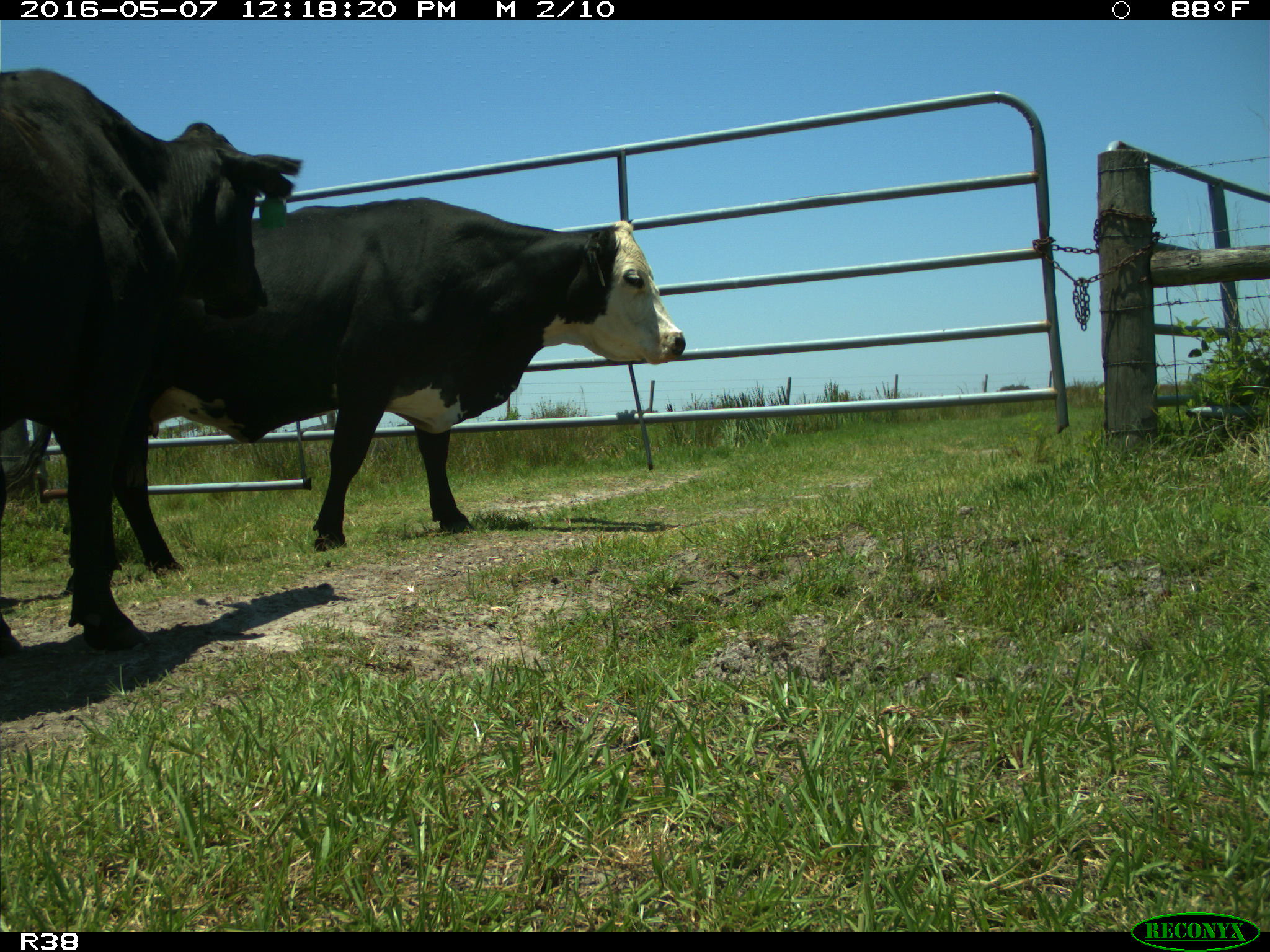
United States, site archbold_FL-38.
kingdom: Animalia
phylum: Chordata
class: Mammalia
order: Artiodactyla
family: Bovidae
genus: Bos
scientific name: Bos taurus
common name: domestic cow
Bos taurus (domestic cow).